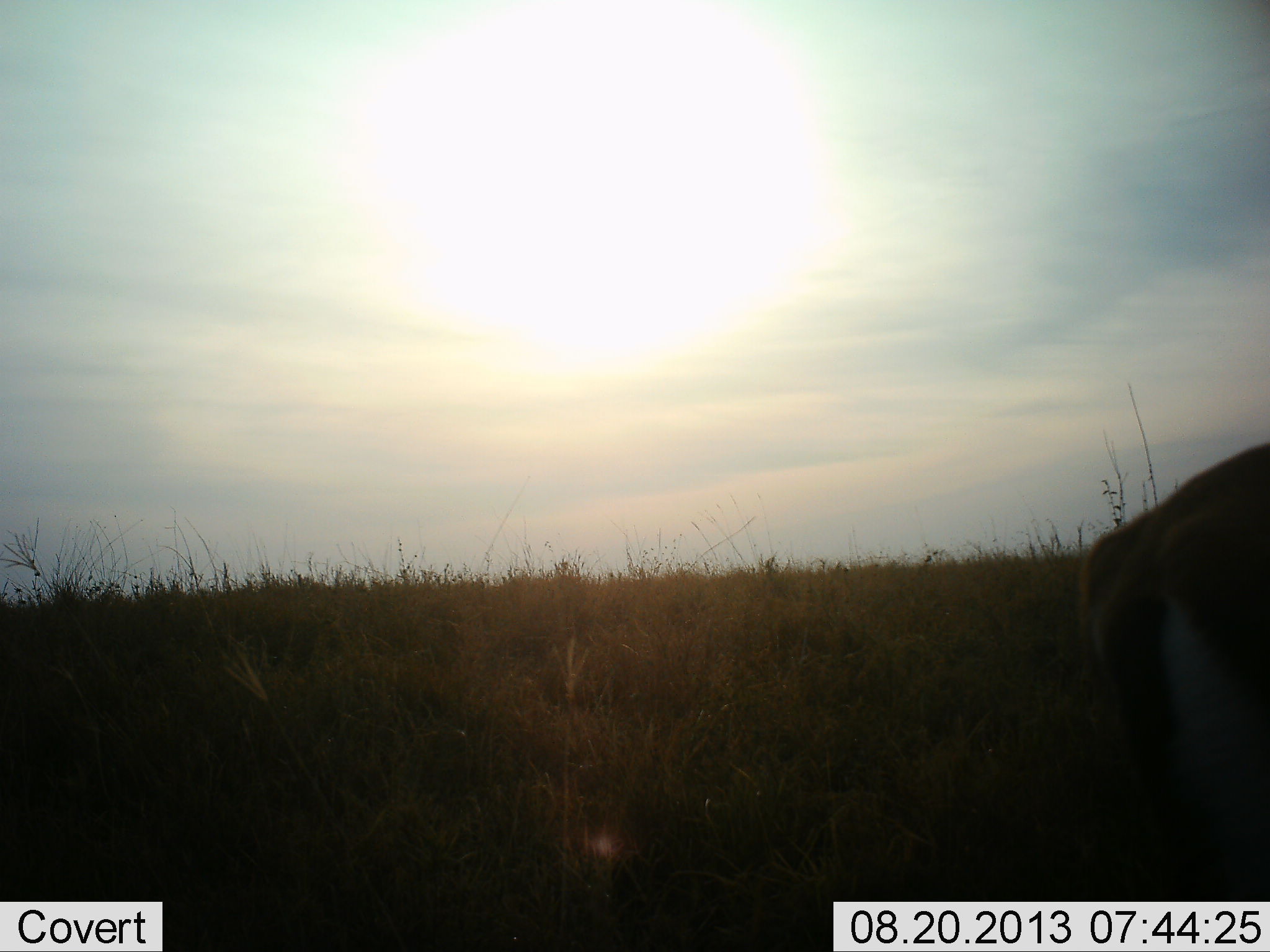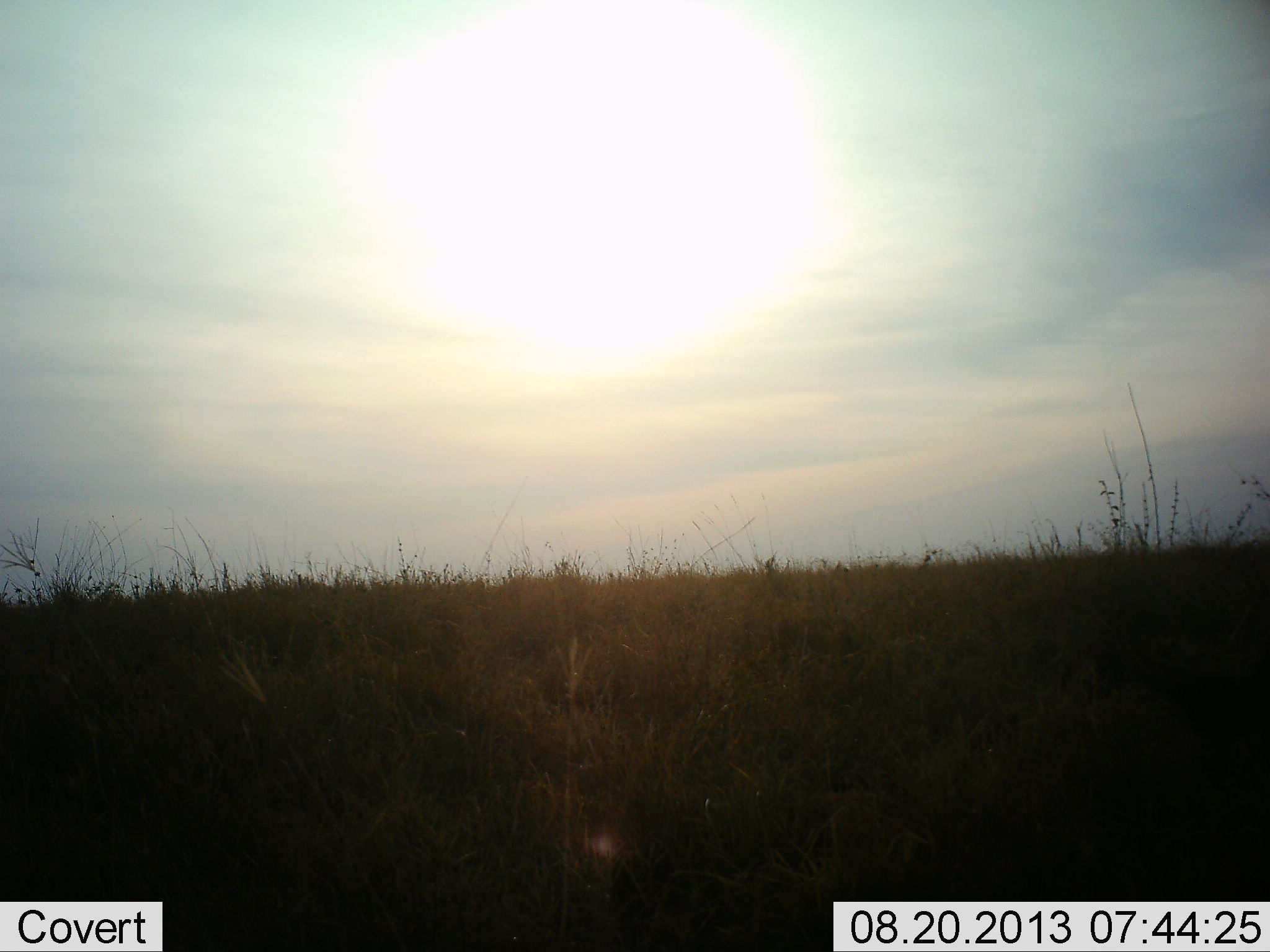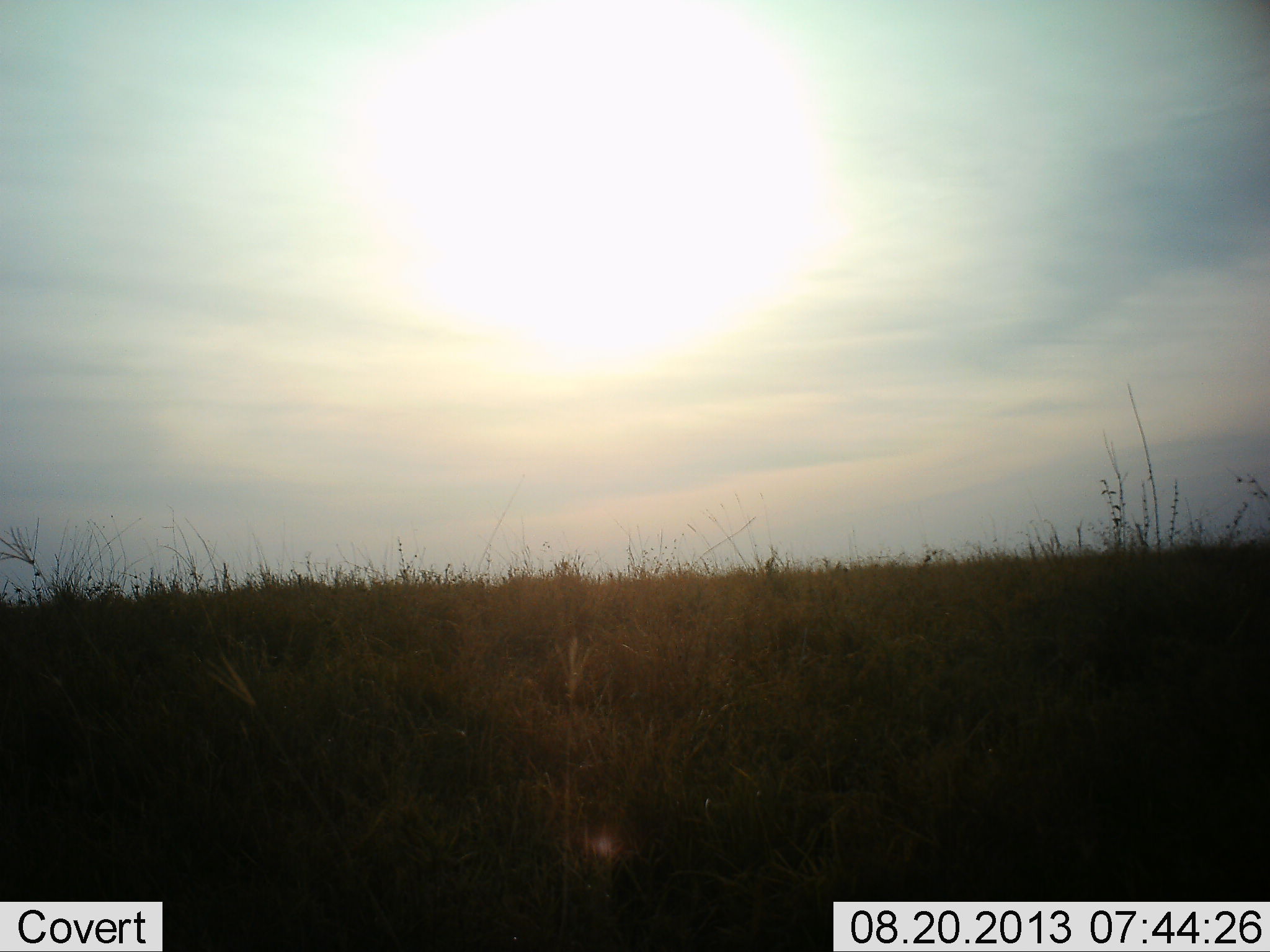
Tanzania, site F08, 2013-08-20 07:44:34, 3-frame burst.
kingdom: Animalia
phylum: Chordata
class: Mammalia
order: Artiodactyla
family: Bovidae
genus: Eudorcas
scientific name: Eudorcas thomsonii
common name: thomson's gazelle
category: gazellethomsons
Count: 1.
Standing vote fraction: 0%.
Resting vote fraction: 0%.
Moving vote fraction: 100%.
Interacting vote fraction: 0%.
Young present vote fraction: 0%.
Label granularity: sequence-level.